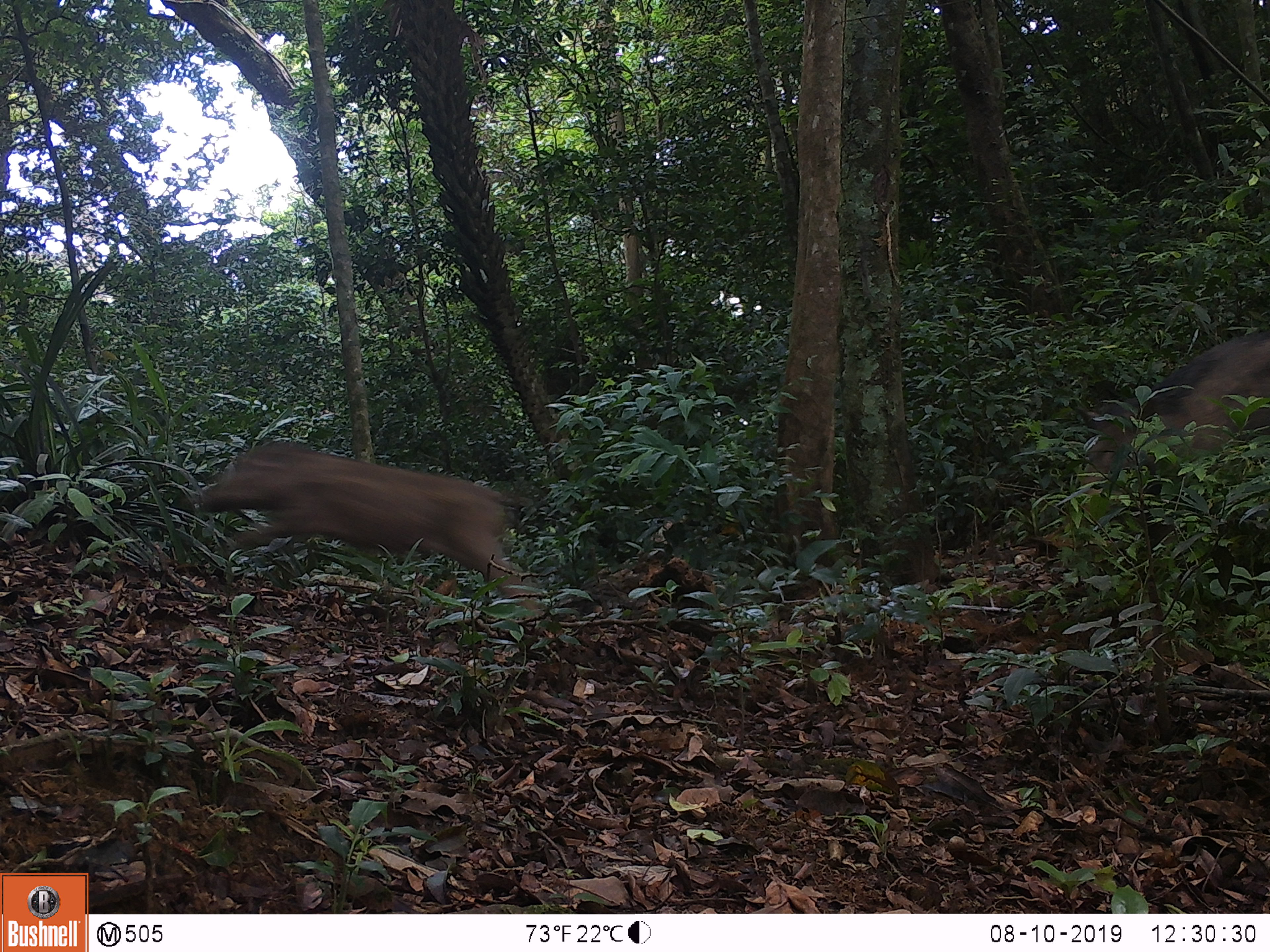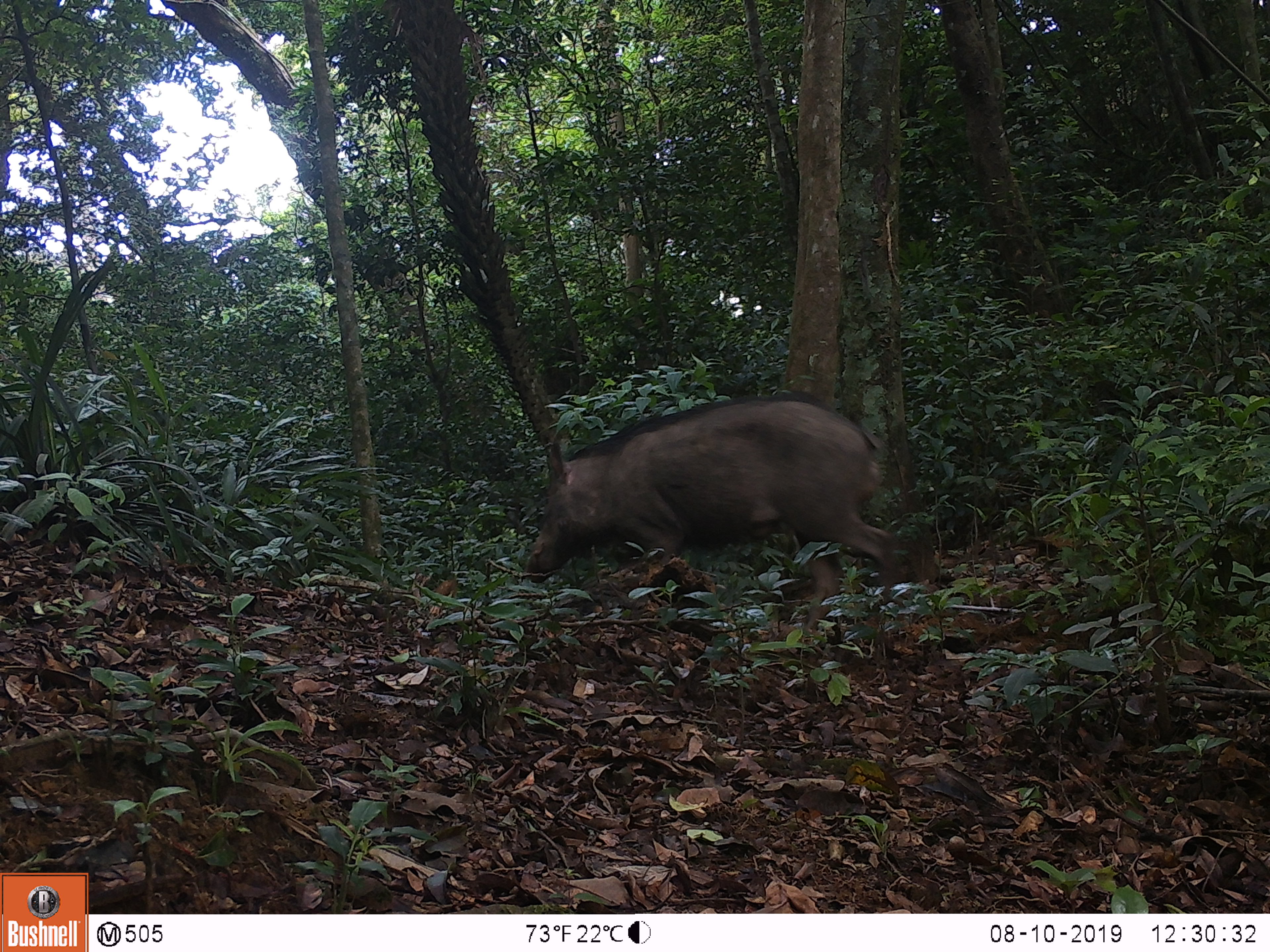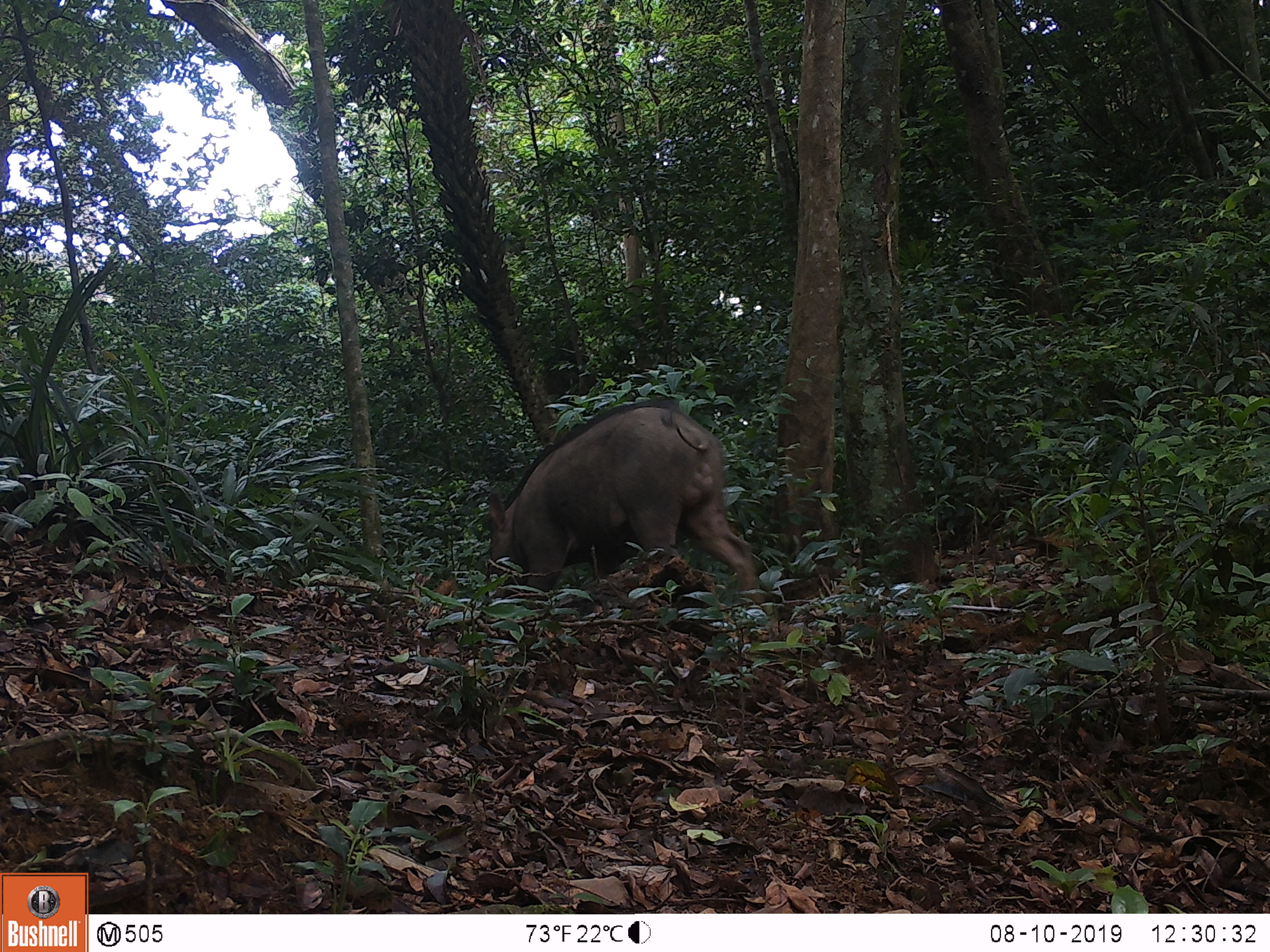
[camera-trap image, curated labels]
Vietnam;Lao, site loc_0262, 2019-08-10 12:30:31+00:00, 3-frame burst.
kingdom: Animalia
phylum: Chordata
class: Mammalia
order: Artiodactyla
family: Suidae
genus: Sus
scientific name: Sus scrofa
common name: eurasian wild pig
Eurasian wild pig (Sus scrofa). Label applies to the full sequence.